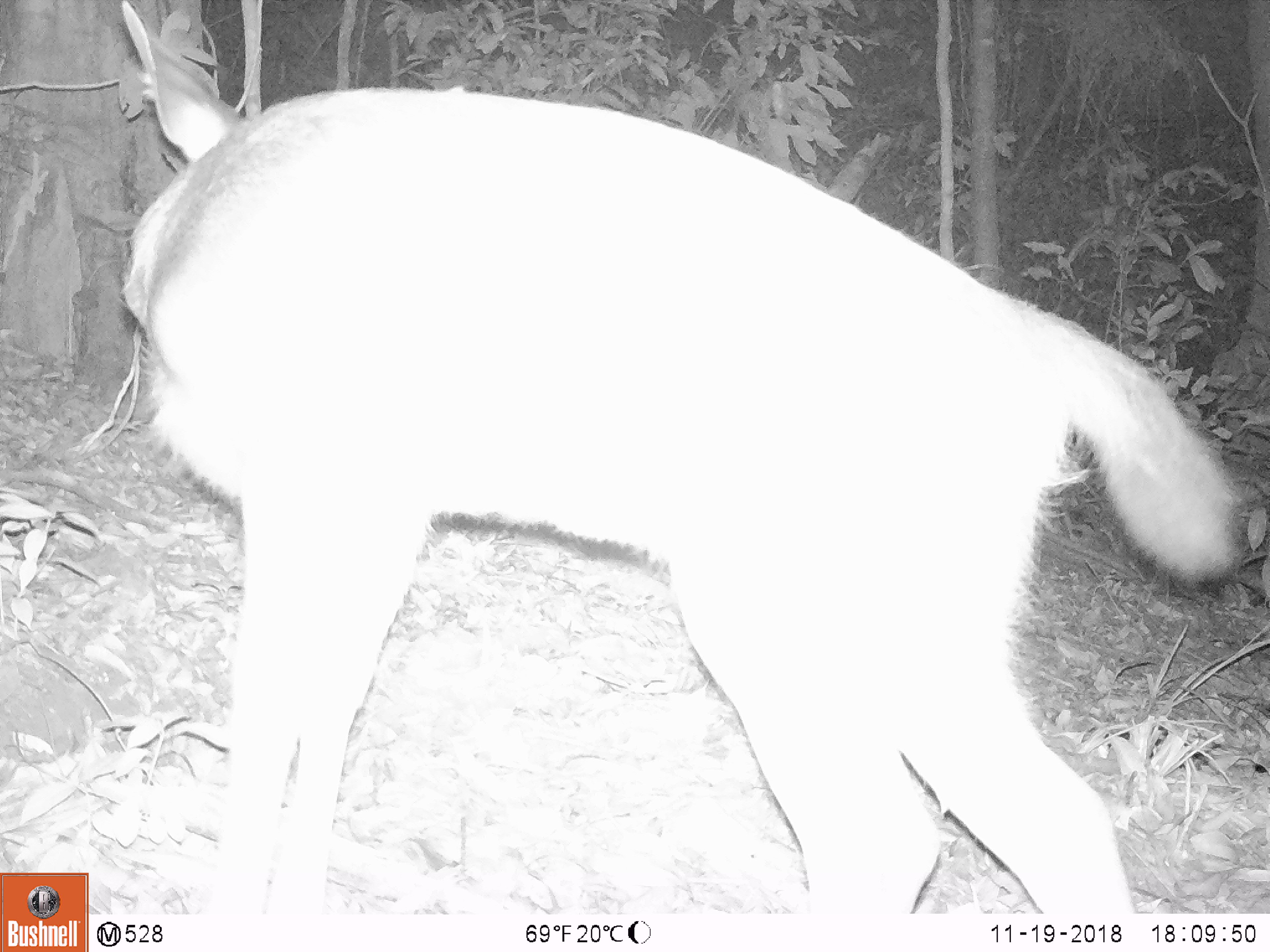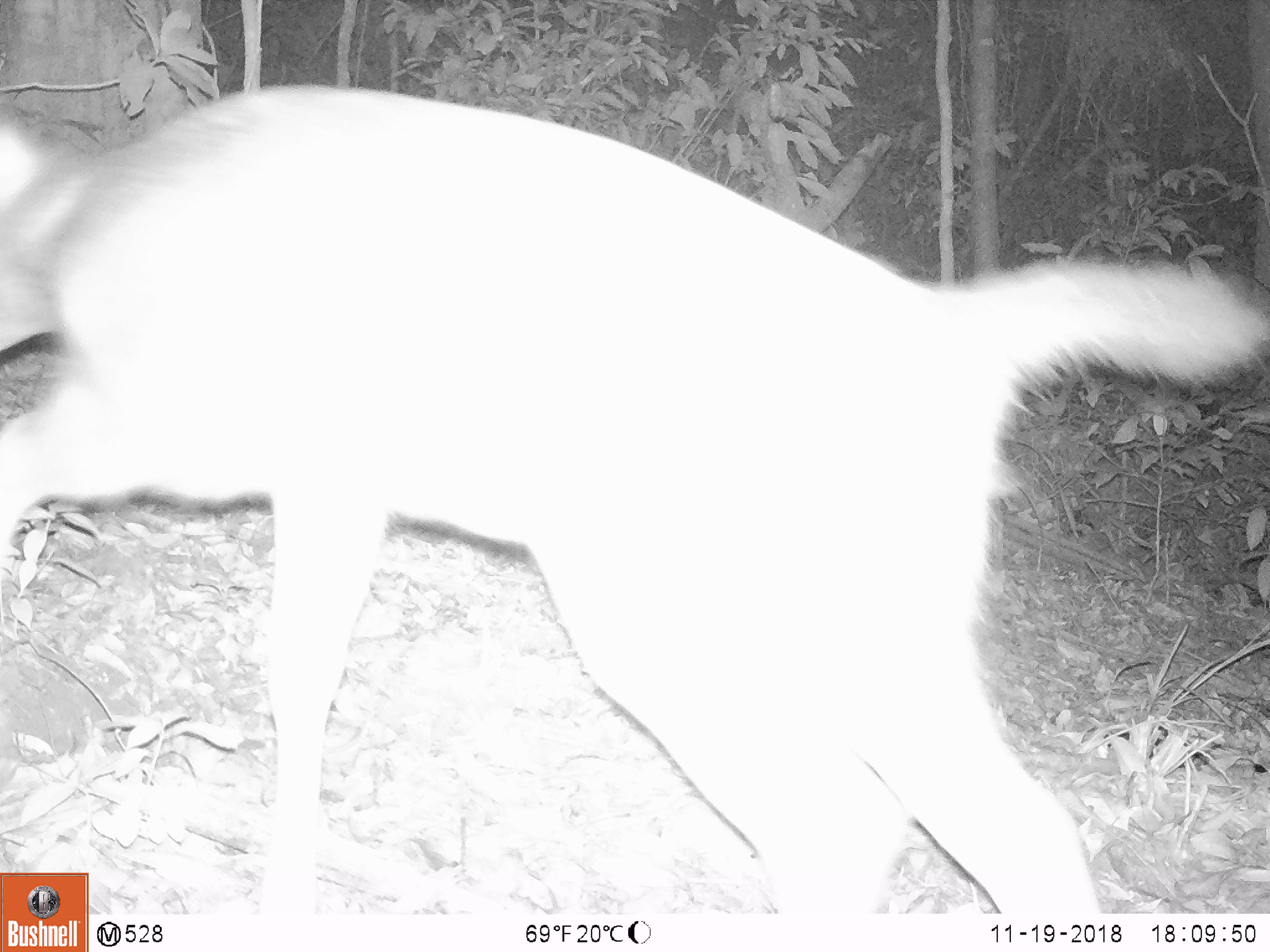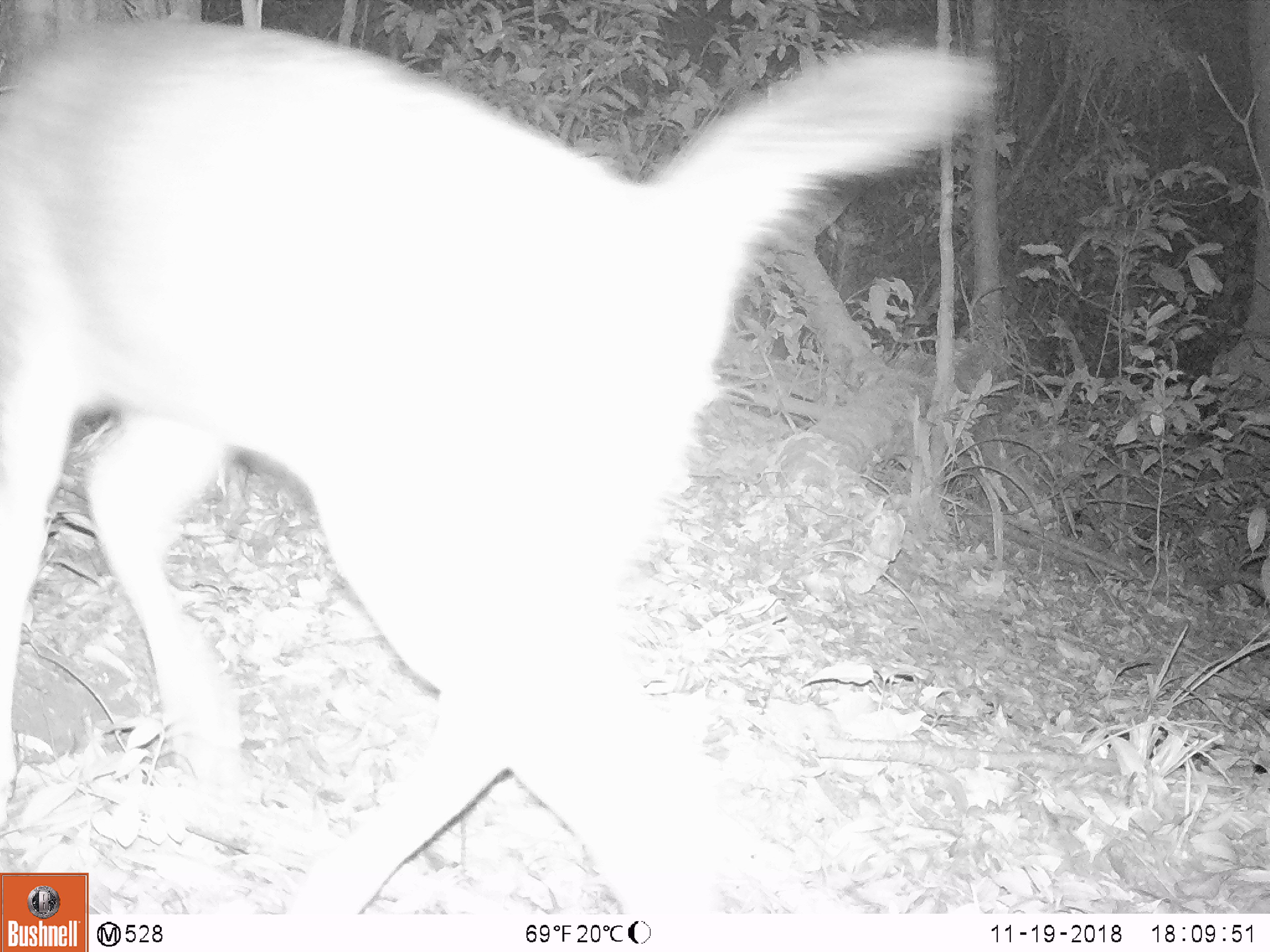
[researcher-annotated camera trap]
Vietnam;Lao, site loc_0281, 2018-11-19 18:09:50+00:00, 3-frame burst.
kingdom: Animalia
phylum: Chordata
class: Mammalia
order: Artiodactyla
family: Cervidae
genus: Rusa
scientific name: Rusa unicolor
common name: sambar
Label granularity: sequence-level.